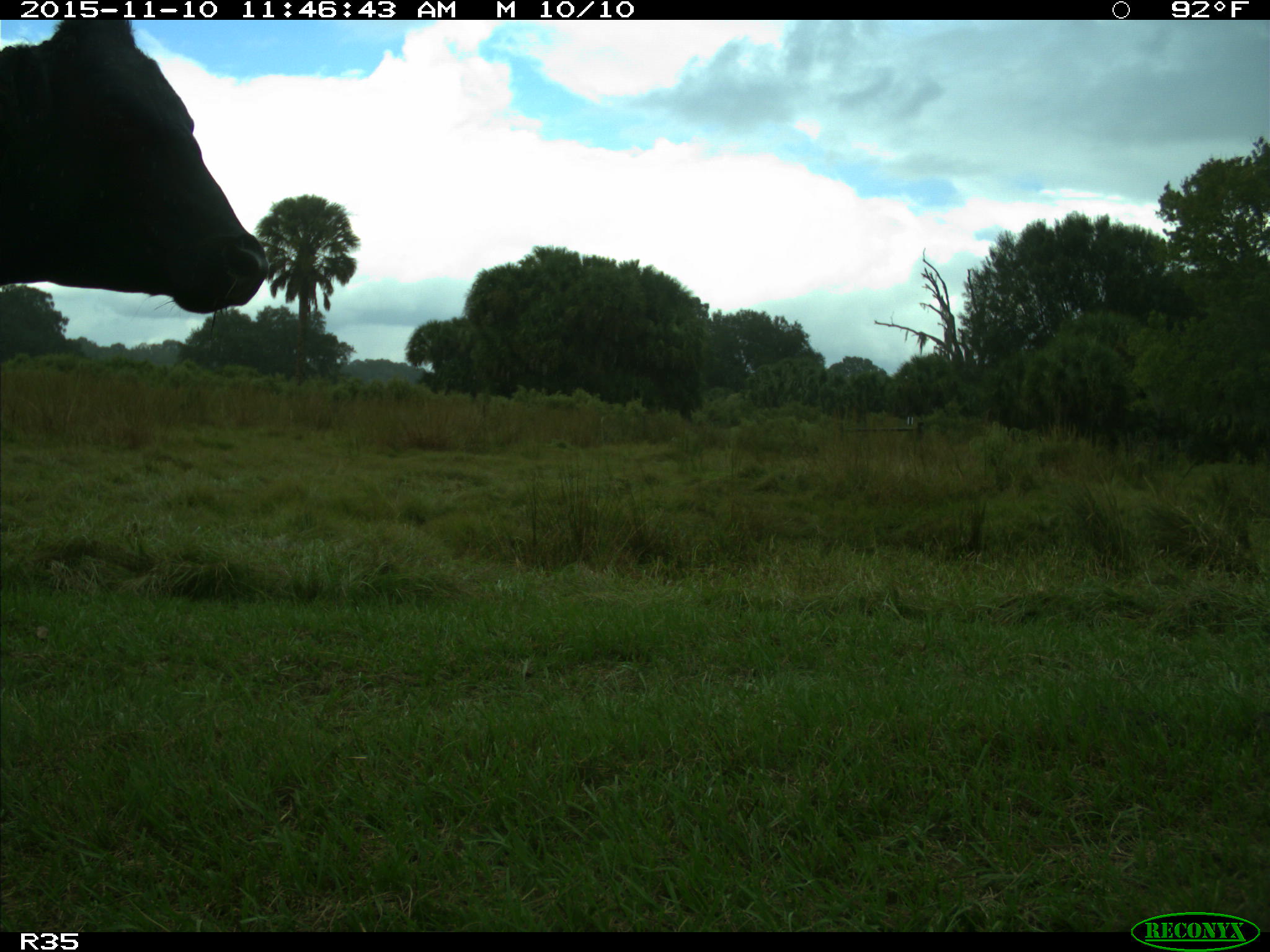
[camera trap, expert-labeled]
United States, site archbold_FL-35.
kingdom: Animalia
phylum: Chordata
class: Mammalia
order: Artiodactyla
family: Bovidae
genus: Bos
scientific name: Bos taurus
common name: domestic cow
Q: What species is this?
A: Bos taurus (domestic cow).